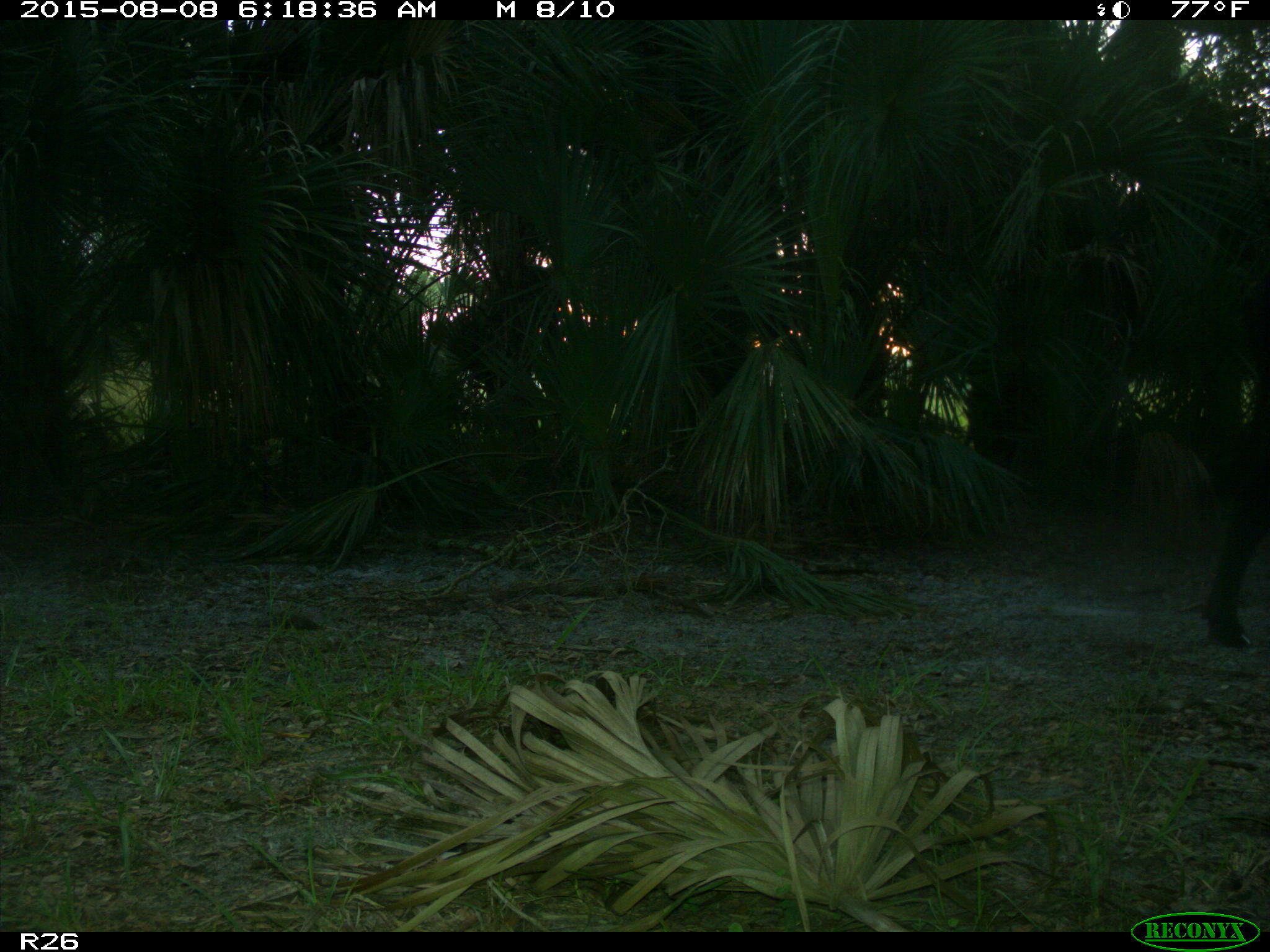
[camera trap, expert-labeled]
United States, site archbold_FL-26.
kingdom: Animalia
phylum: Chordata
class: Mammalia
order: Artiodactyla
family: Bovidae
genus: Bos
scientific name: Bos taurus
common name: domestic cow